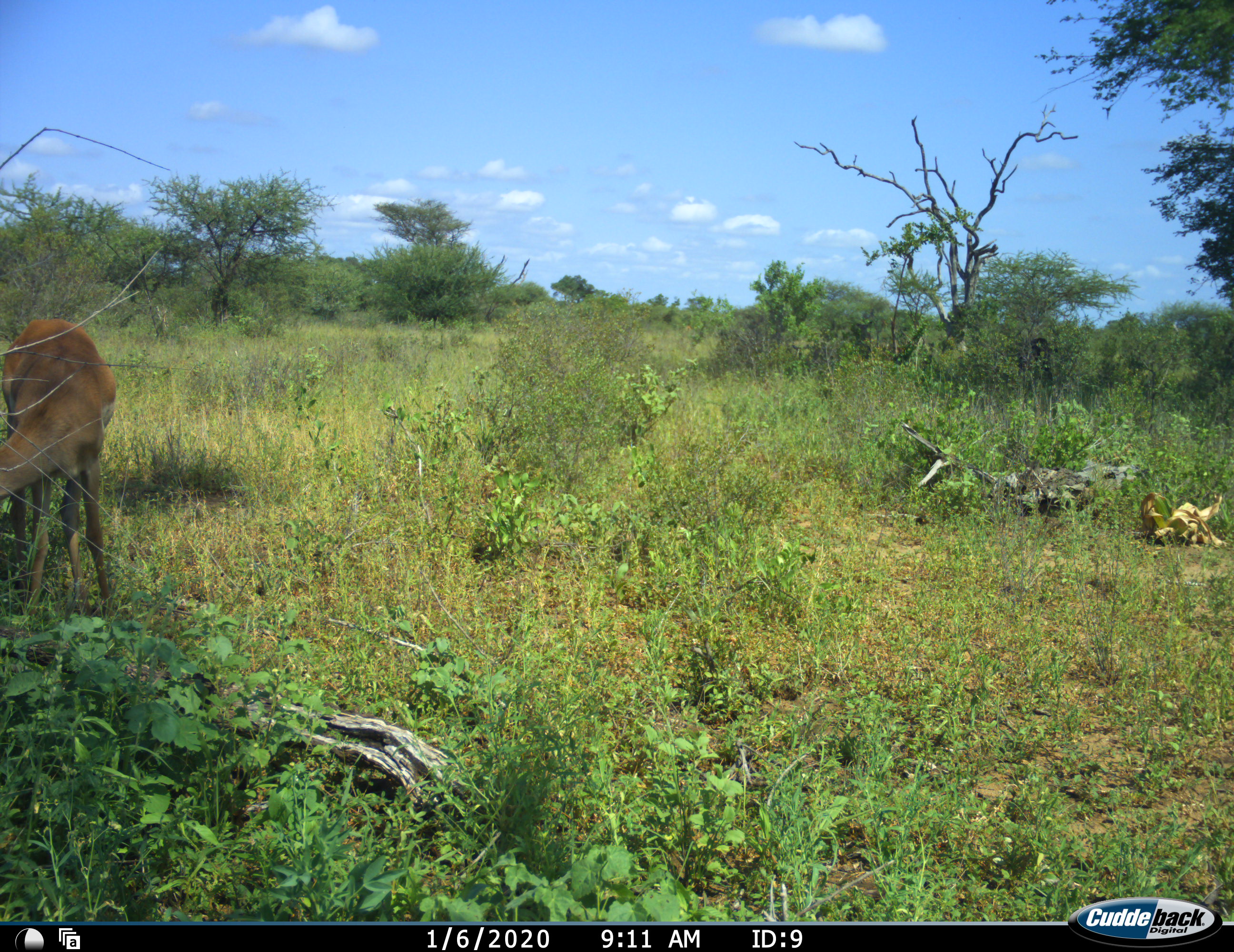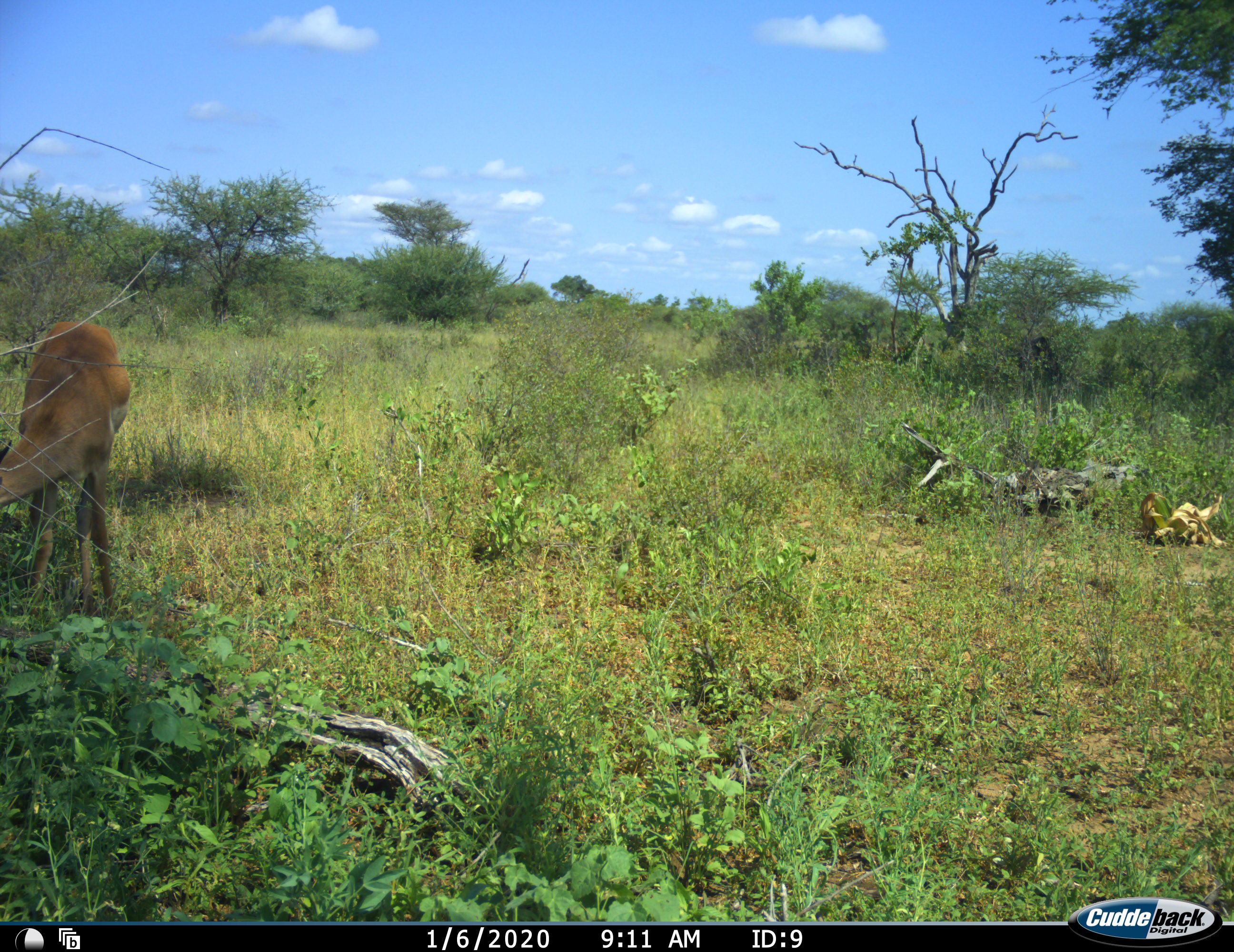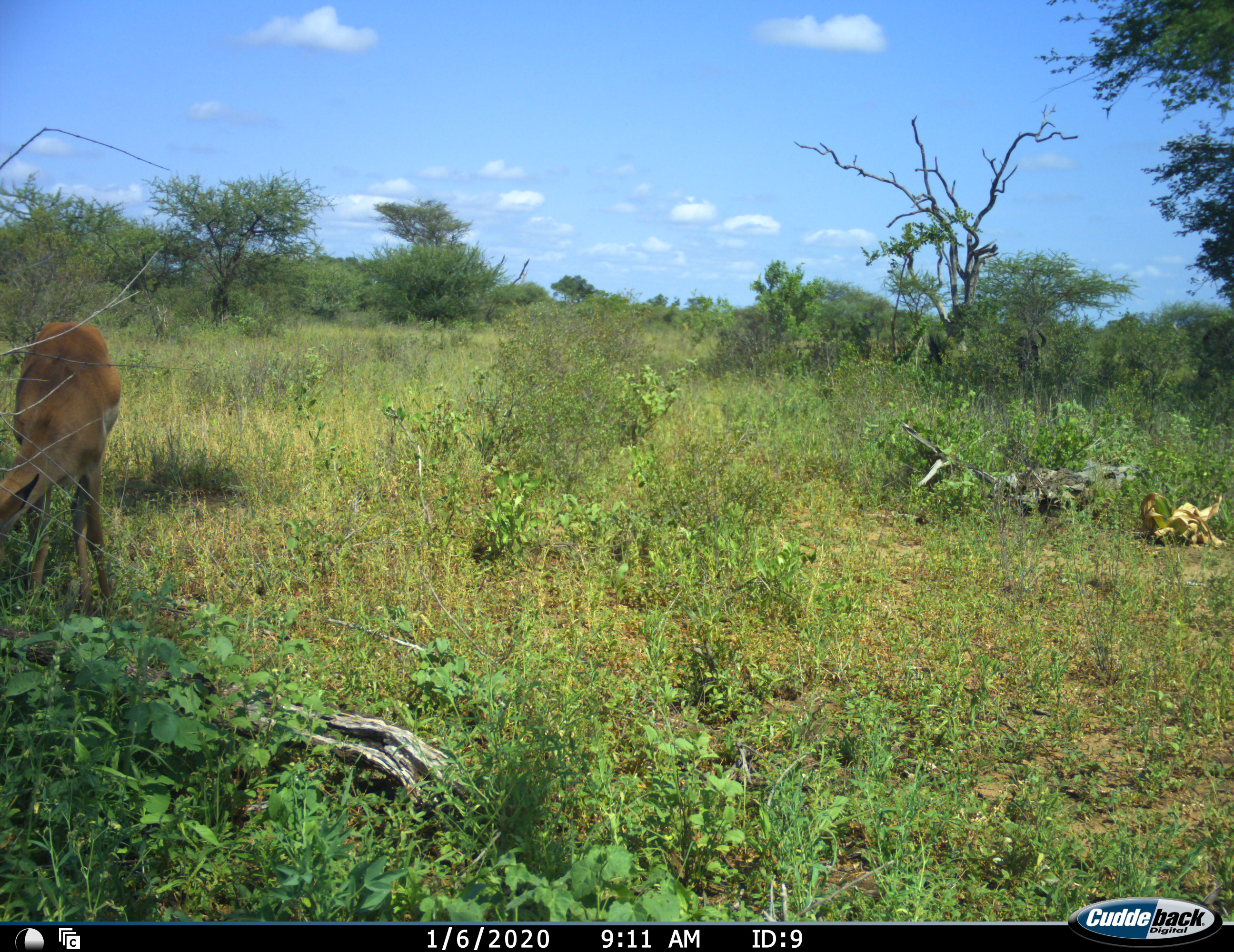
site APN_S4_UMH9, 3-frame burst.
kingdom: Animalia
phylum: Chordata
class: Mammalia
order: Artiodactyla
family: Bovidae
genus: Aepyceros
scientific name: Aepyceros melampus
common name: impala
Impala (Aepyceros melampus), count 1. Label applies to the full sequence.